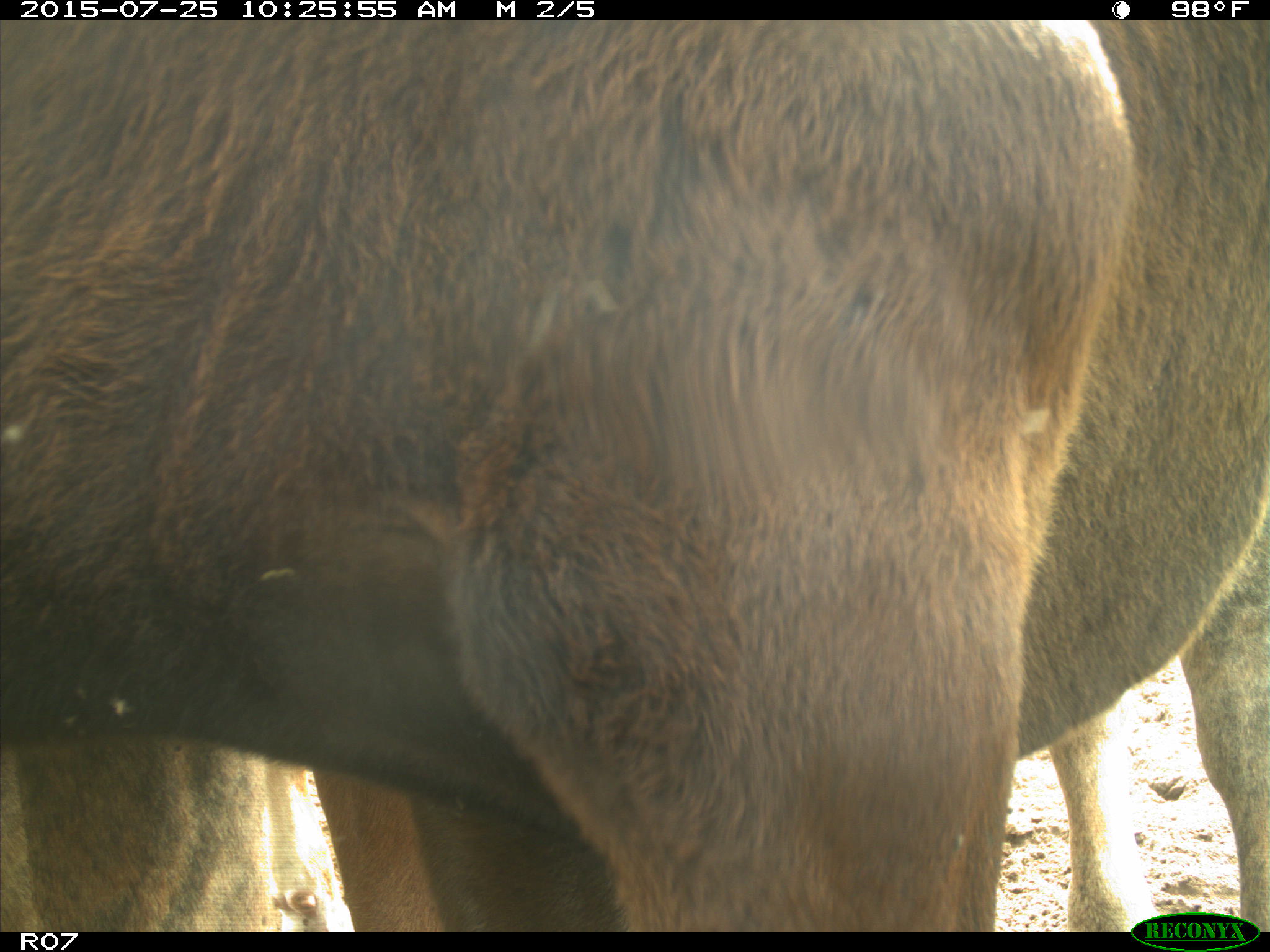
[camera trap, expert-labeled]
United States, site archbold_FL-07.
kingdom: Animalia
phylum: Chordata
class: Mammalia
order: Artiodactyla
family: Bovidae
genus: Bos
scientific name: Bos taurus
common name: domestic cow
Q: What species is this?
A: Bos taurus (domestic cow).